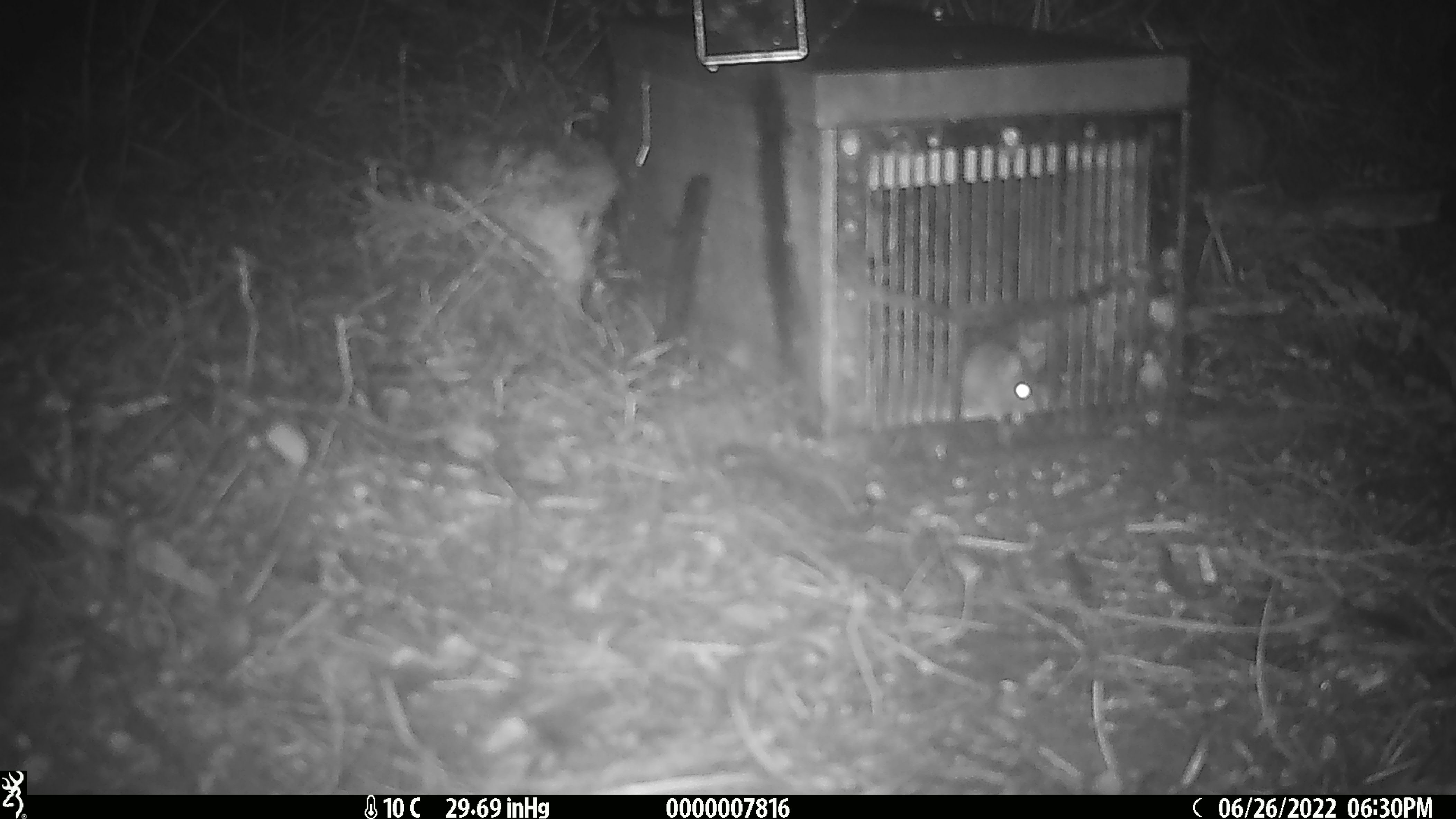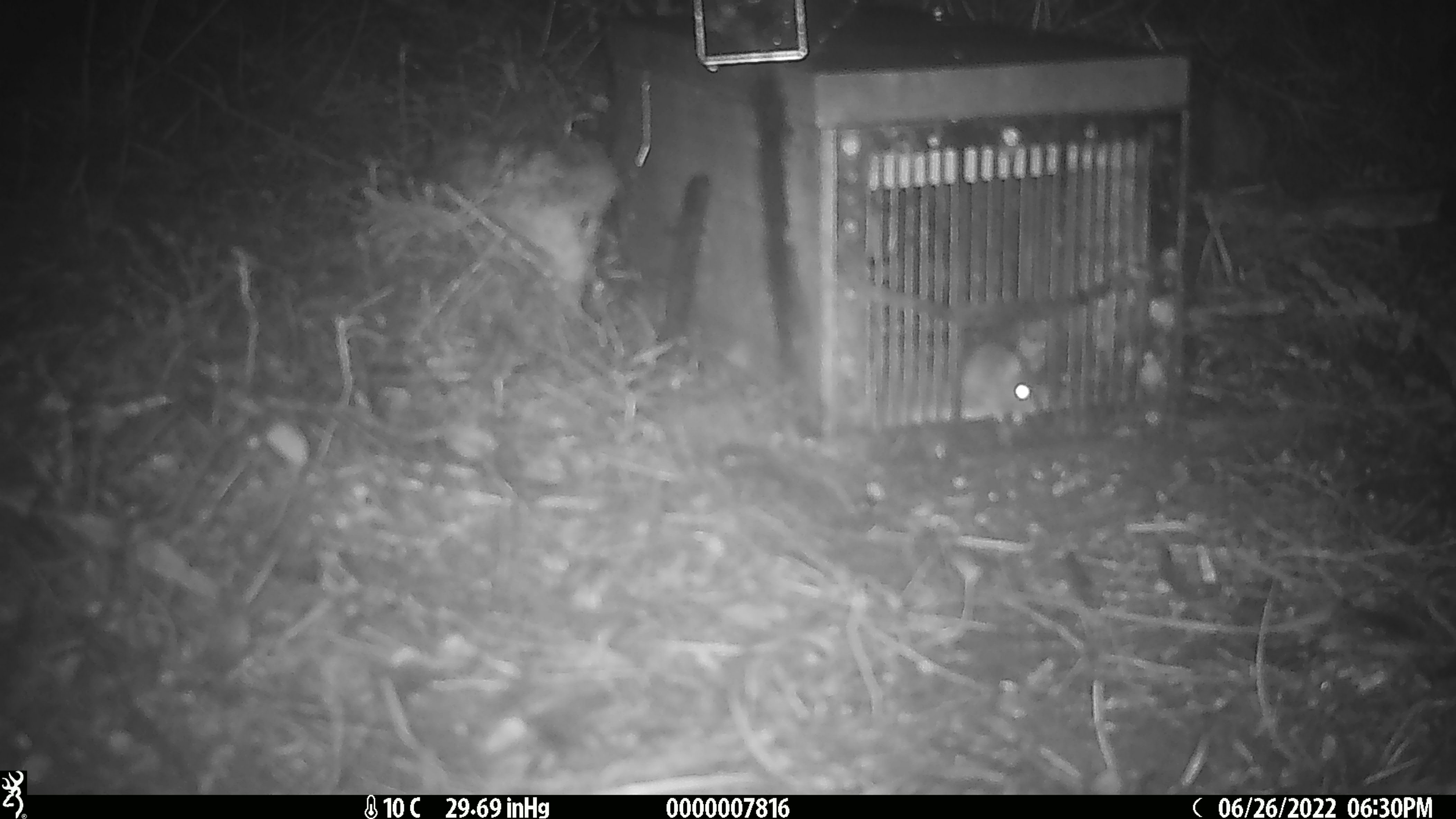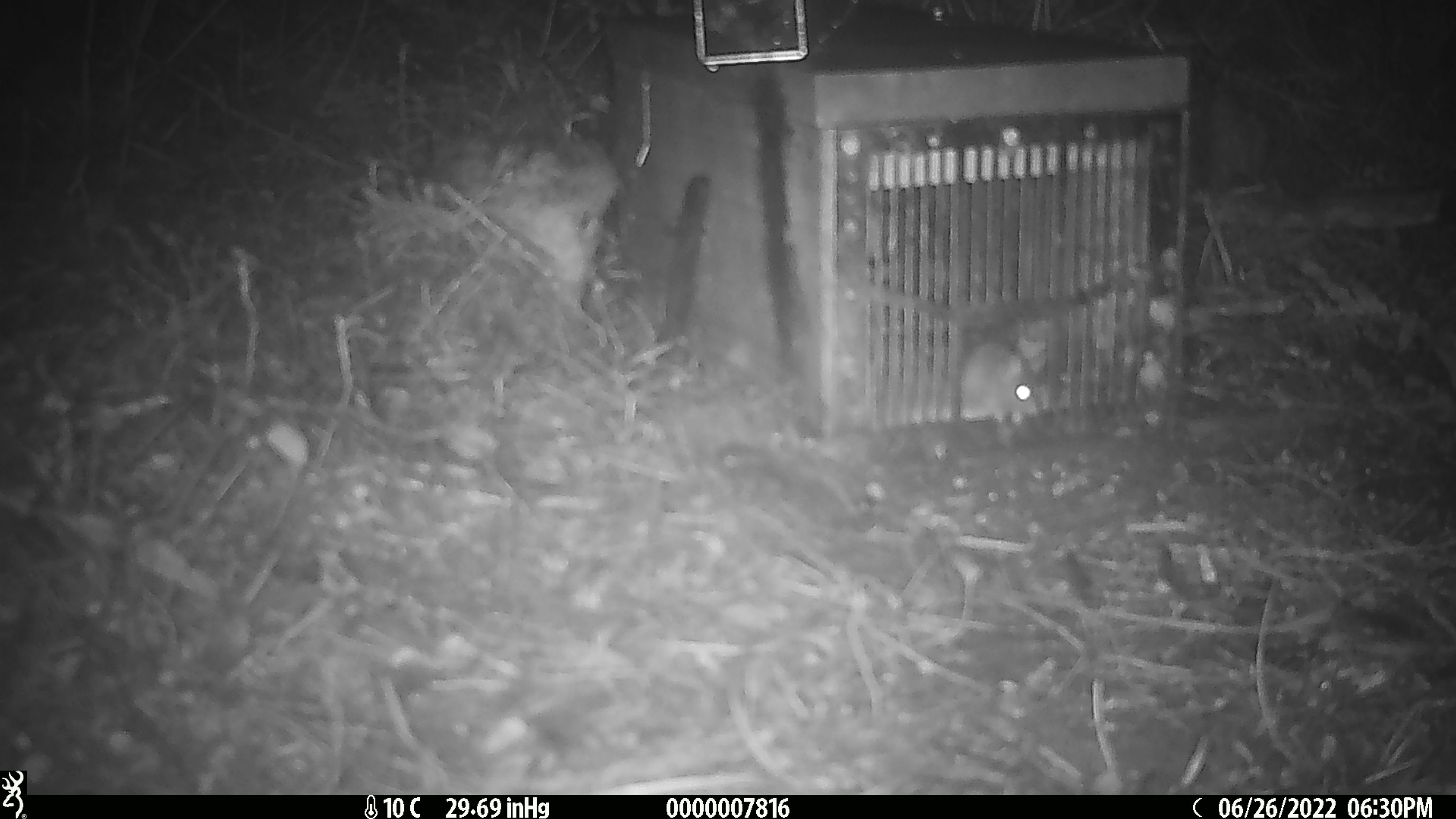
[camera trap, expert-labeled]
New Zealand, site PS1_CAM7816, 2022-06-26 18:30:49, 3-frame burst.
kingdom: Animalia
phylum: Chordata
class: Mammalia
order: Rodentia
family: Muridae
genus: Mus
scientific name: Mus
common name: mouse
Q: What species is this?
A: Mouse (Mus).